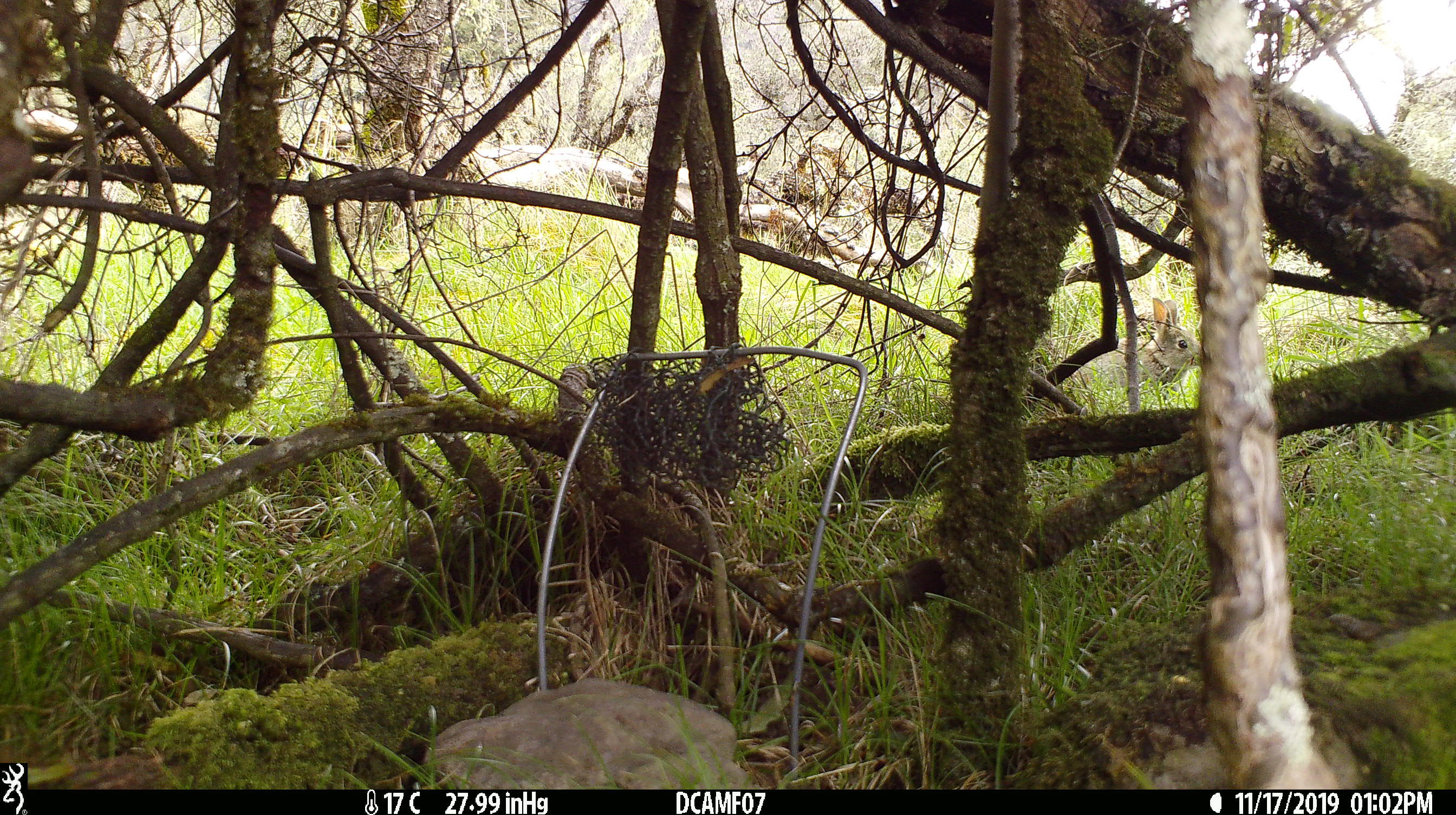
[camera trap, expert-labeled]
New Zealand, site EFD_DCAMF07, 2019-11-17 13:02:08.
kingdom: Animalia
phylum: Chordata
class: Mammalia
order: Lagomorpha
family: Leporidae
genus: Oryctolagus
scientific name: Oryctolagus cuniculus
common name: european rabbit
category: rabbit